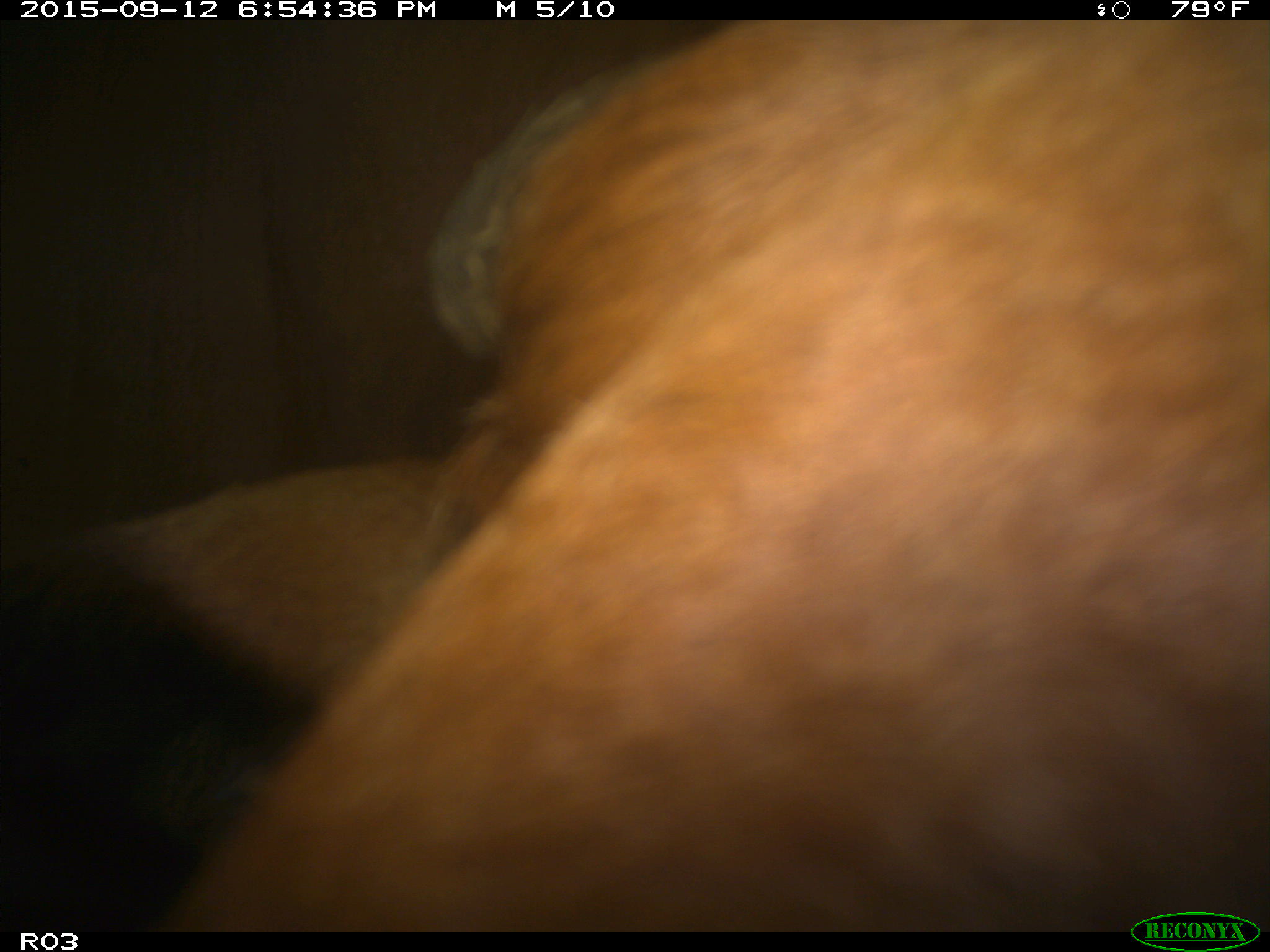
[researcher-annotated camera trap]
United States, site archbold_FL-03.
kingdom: Animalia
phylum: Chordata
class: Mammalia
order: Artiodactyla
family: Bovidae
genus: Bos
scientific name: Bos taurus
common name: domestic cow